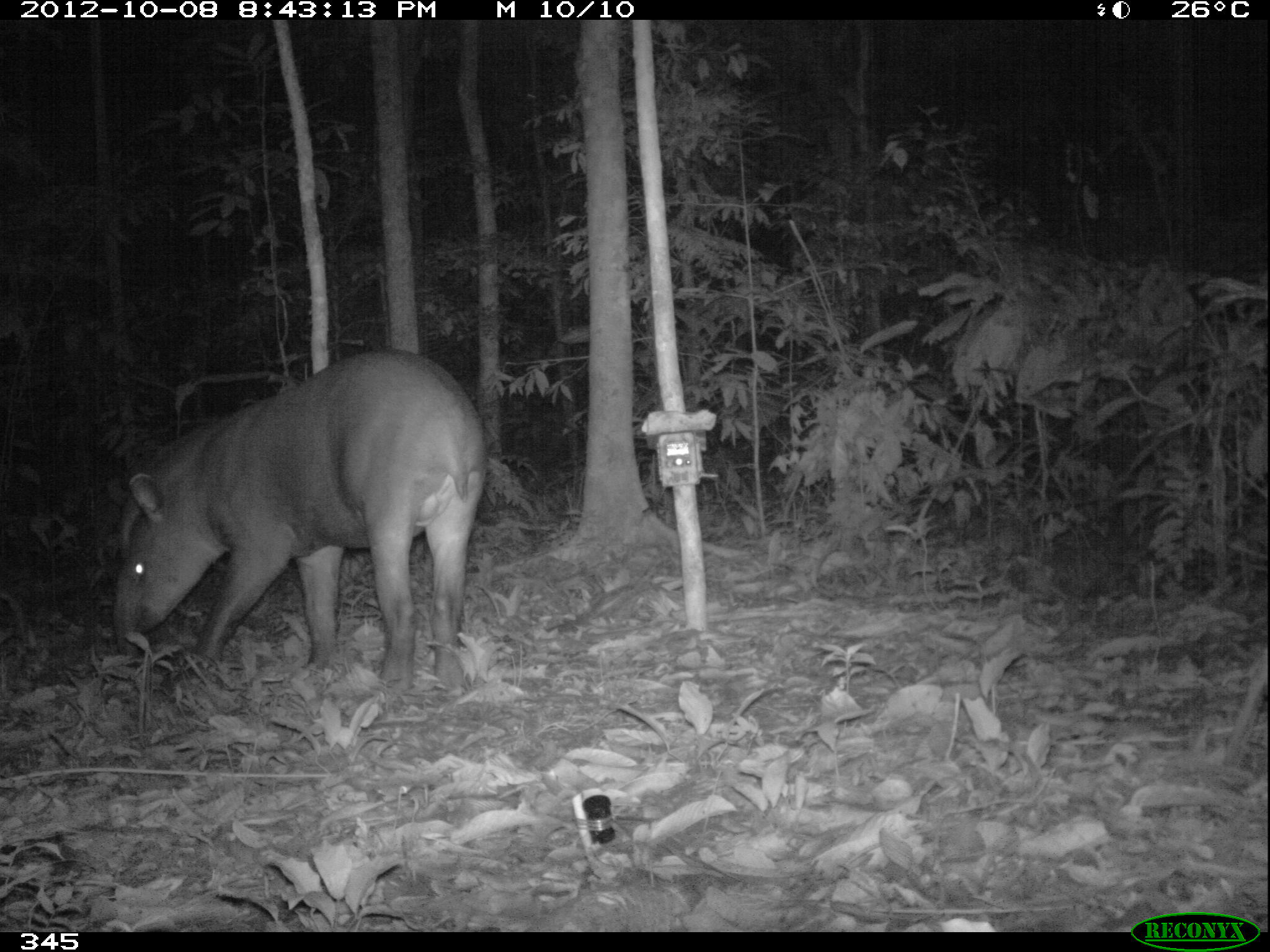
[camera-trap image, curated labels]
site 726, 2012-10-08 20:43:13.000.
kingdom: Animalia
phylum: Chordata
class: Mammalia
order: Perissodactyla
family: Tapiridae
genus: Tapirus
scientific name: Tapirus terrestris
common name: south american tapir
Tapirus terrestris (south american tapir).